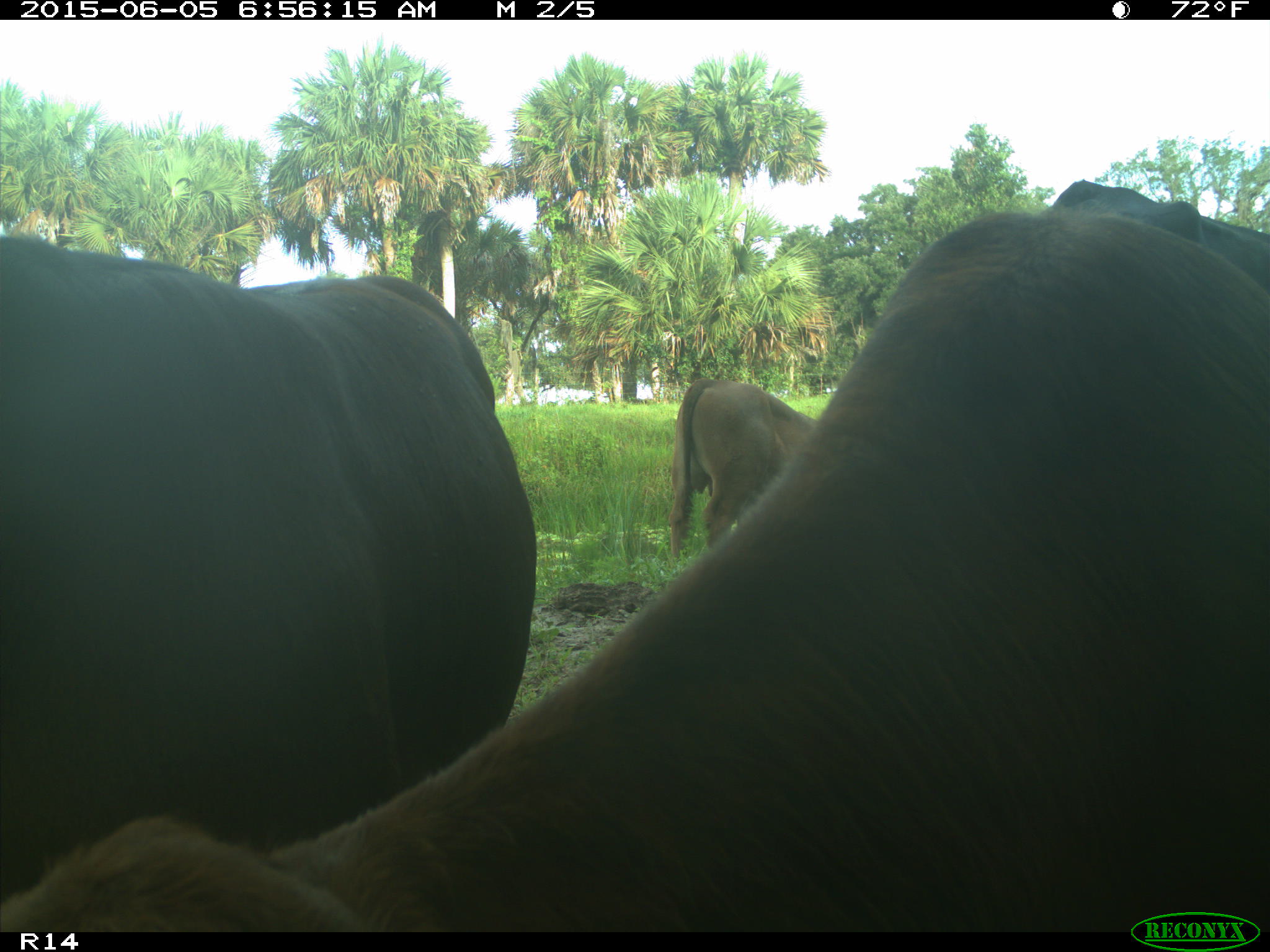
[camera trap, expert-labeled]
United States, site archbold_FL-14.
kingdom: Animalia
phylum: Chordata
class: Mammalia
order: Artiodactyla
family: Bovidae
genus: Bos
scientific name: Bos taurus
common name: domestic cow